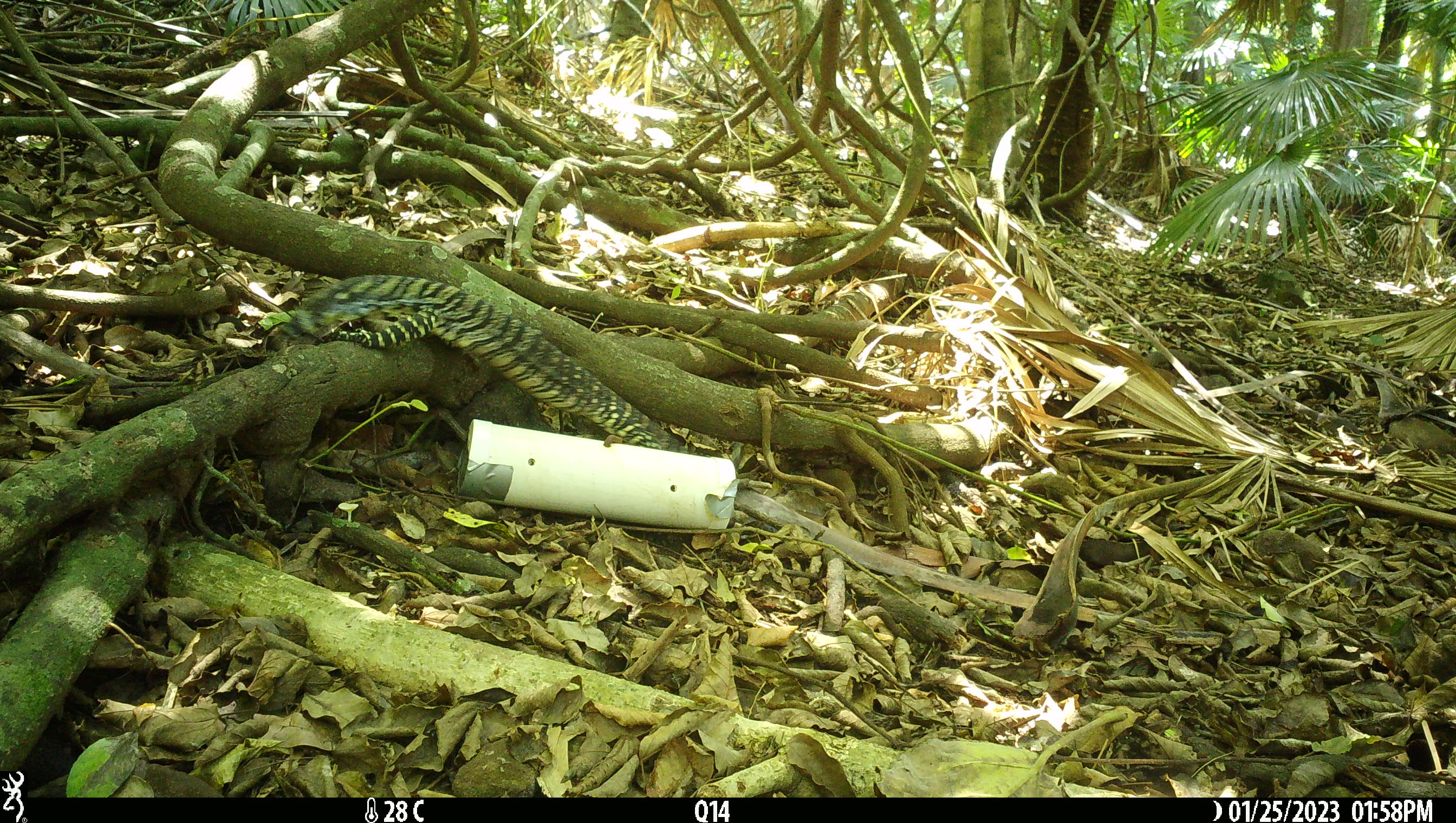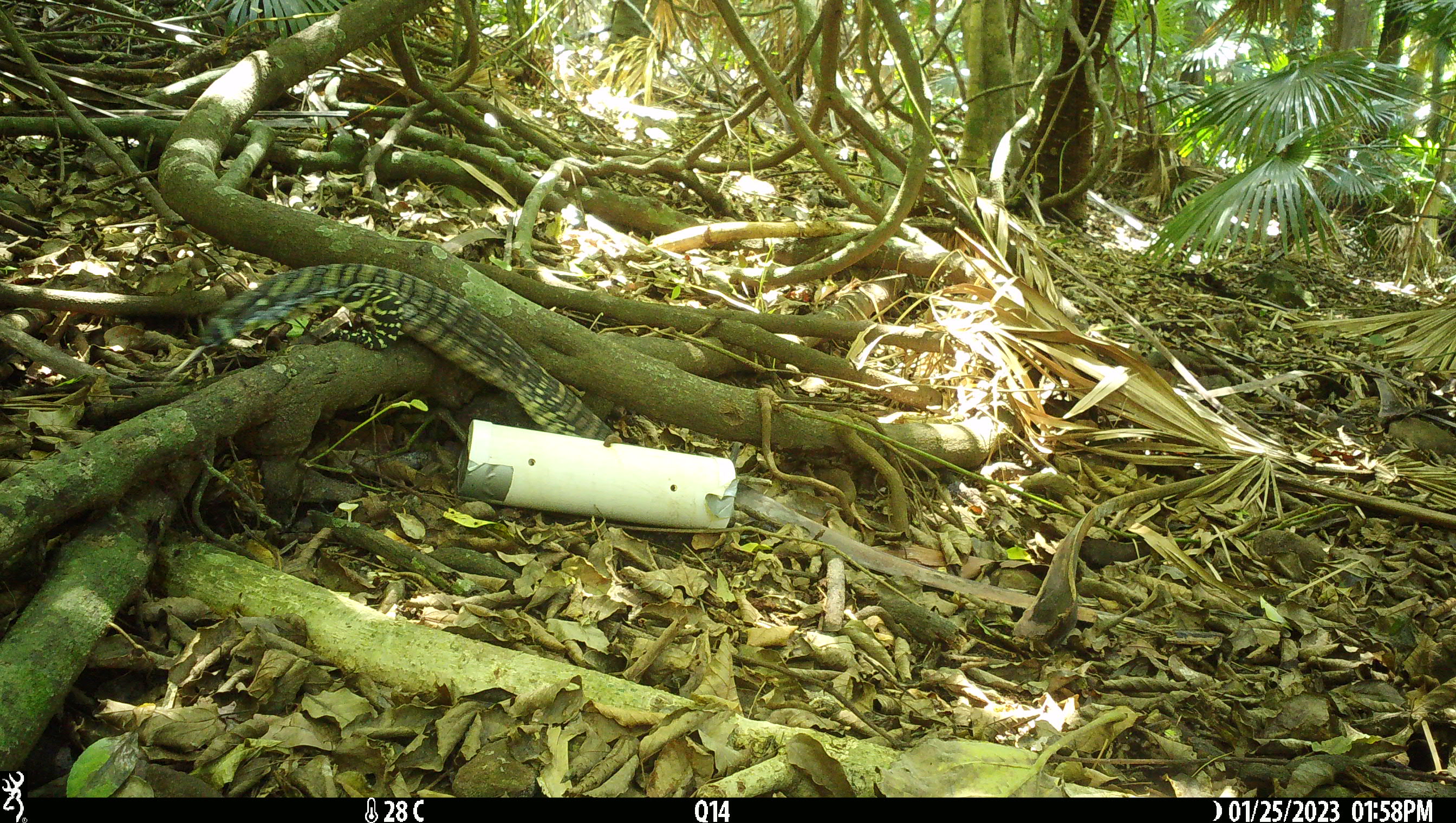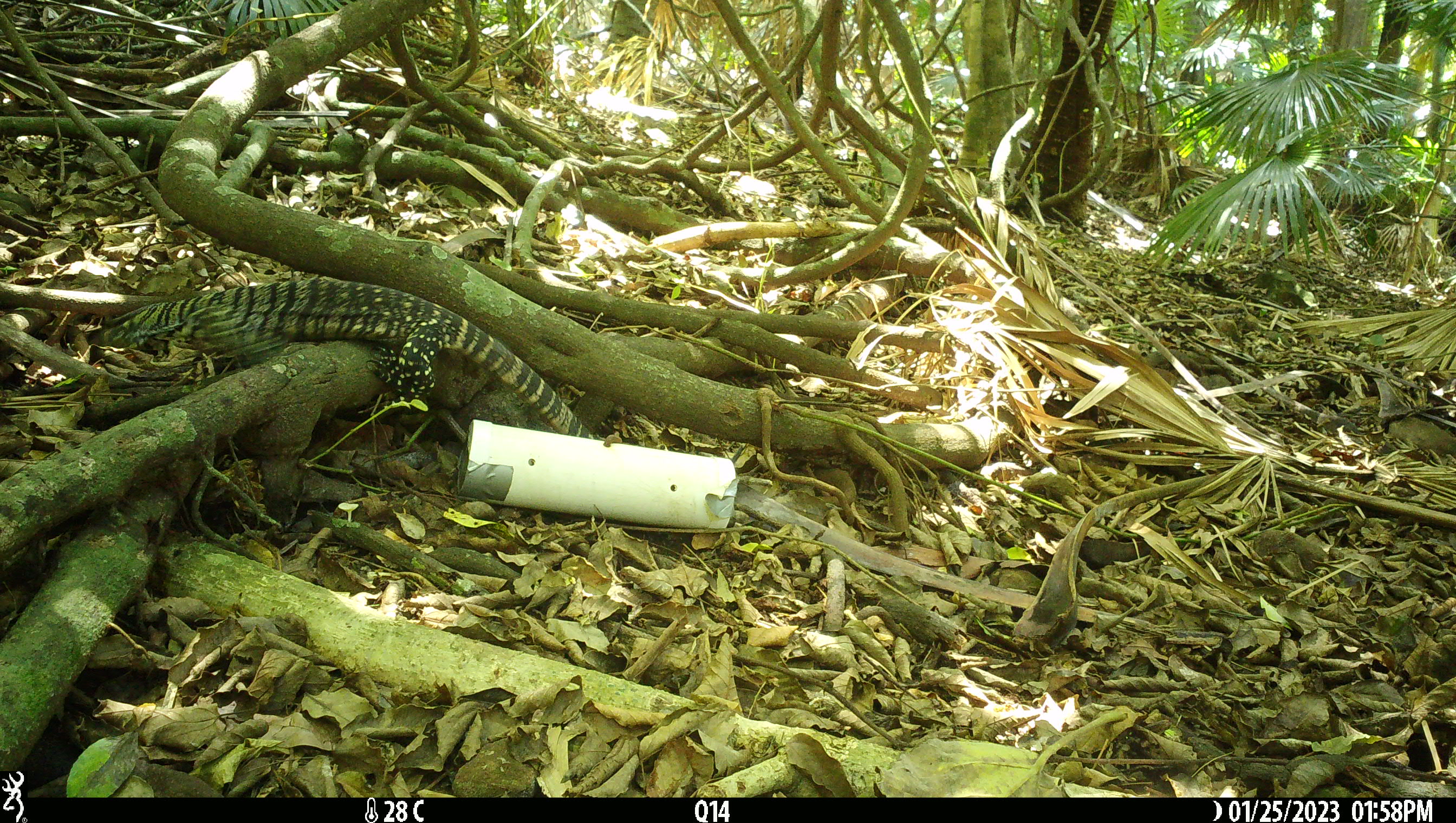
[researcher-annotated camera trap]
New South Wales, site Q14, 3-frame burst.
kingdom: Animalia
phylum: Chordata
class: Reptilia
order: Squamata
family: Varanidae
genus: Varanus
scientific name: Varanus varius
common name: lace monitor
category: goanna